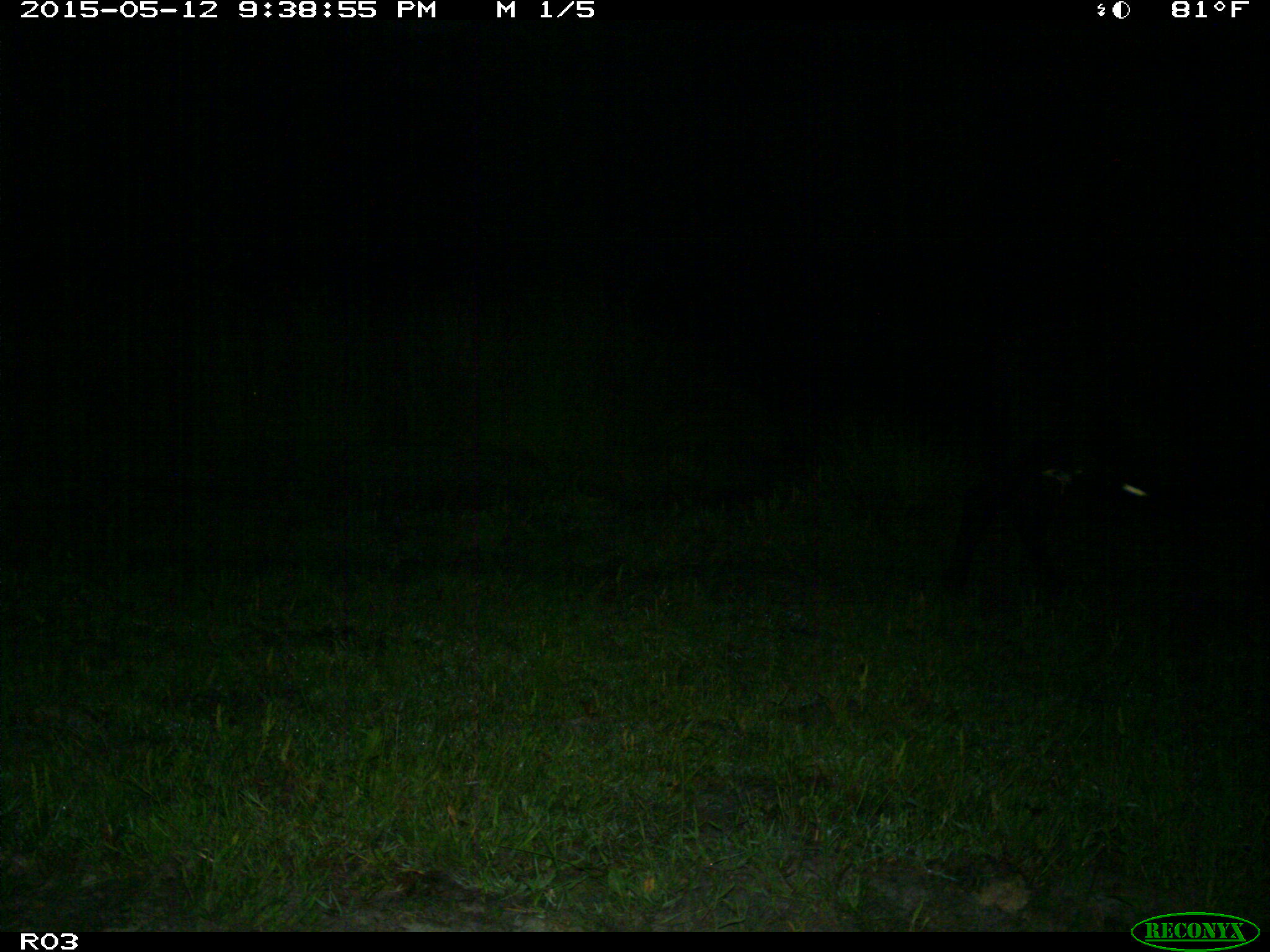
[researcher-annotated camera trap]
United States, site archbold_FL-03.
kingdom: Animalia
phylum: Chordata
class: Mammalia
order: Artiodactyla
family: Bovidae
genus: Bos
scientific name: Bos taurus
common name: domestic cow